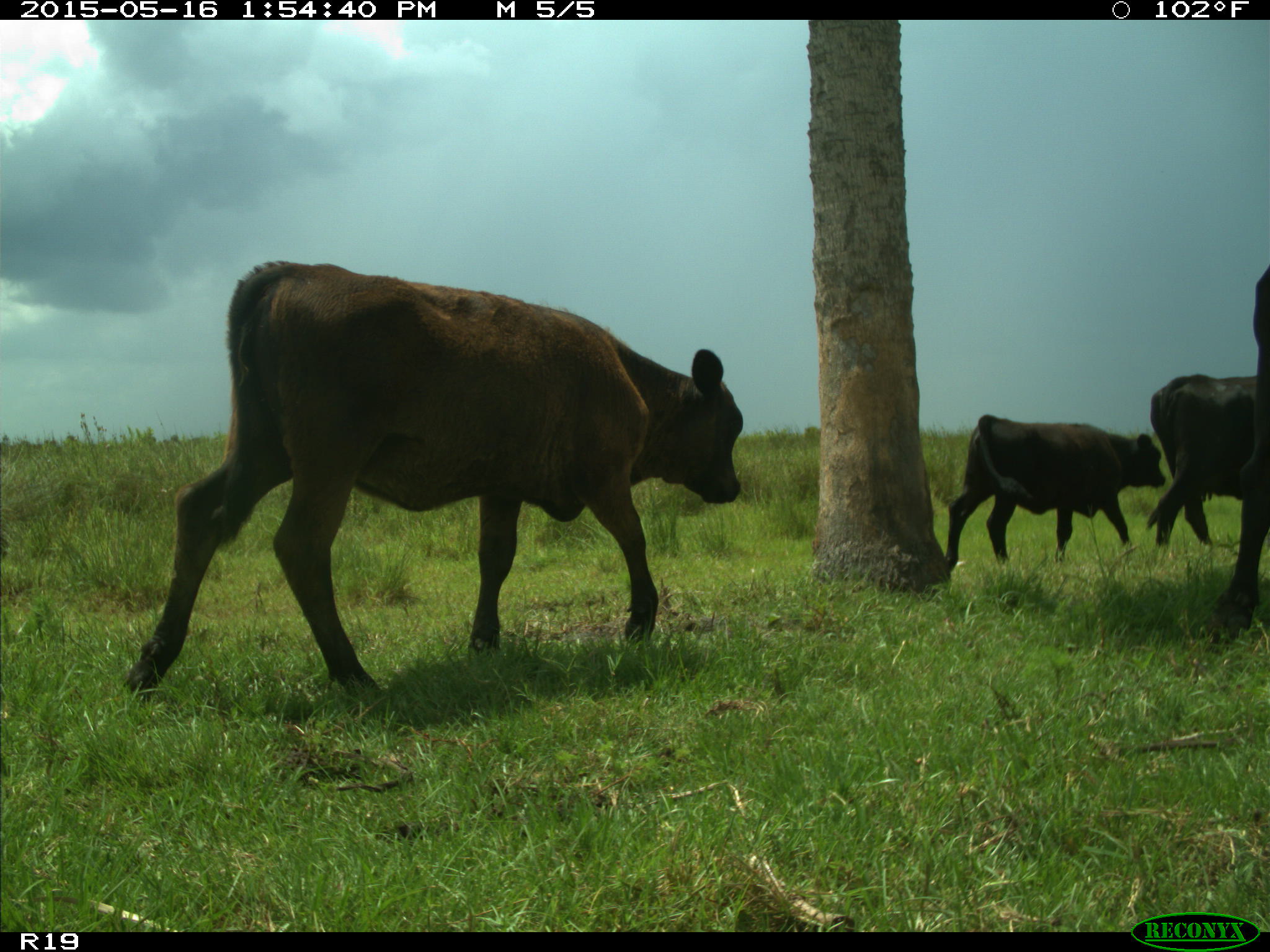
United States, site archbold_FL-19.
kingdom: Animalia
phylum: Chordata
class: Mammalia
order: Artiodactyla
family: Bovidae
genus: Bos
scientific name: Bos taurus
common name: domestic cow